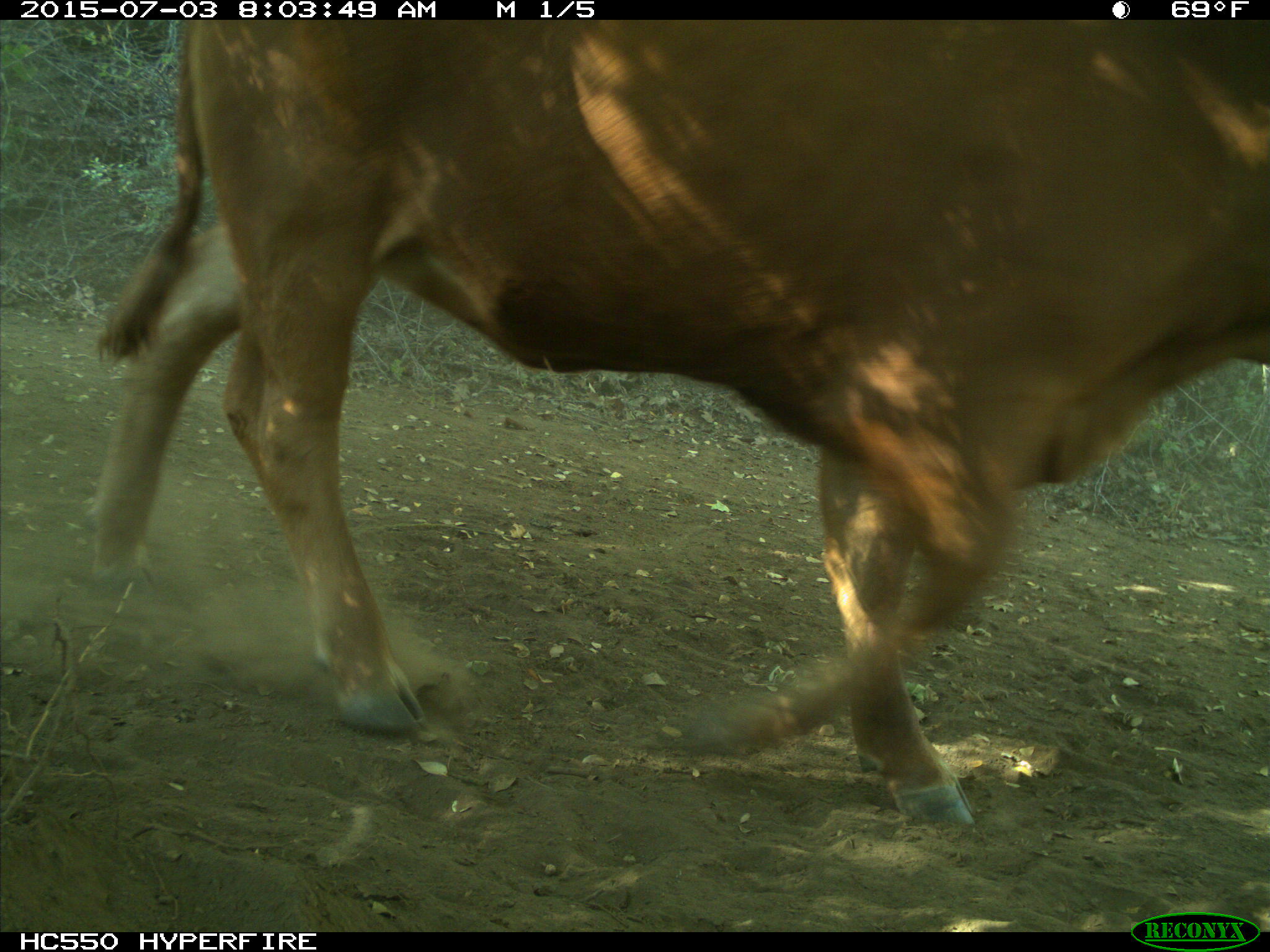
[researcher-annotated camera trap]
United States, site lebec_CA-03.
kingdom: Animalia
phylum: Chordata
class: Mammalia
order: Artiodactyla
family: Bovidae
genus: Bos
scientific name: Bos taurus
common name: domestic cow